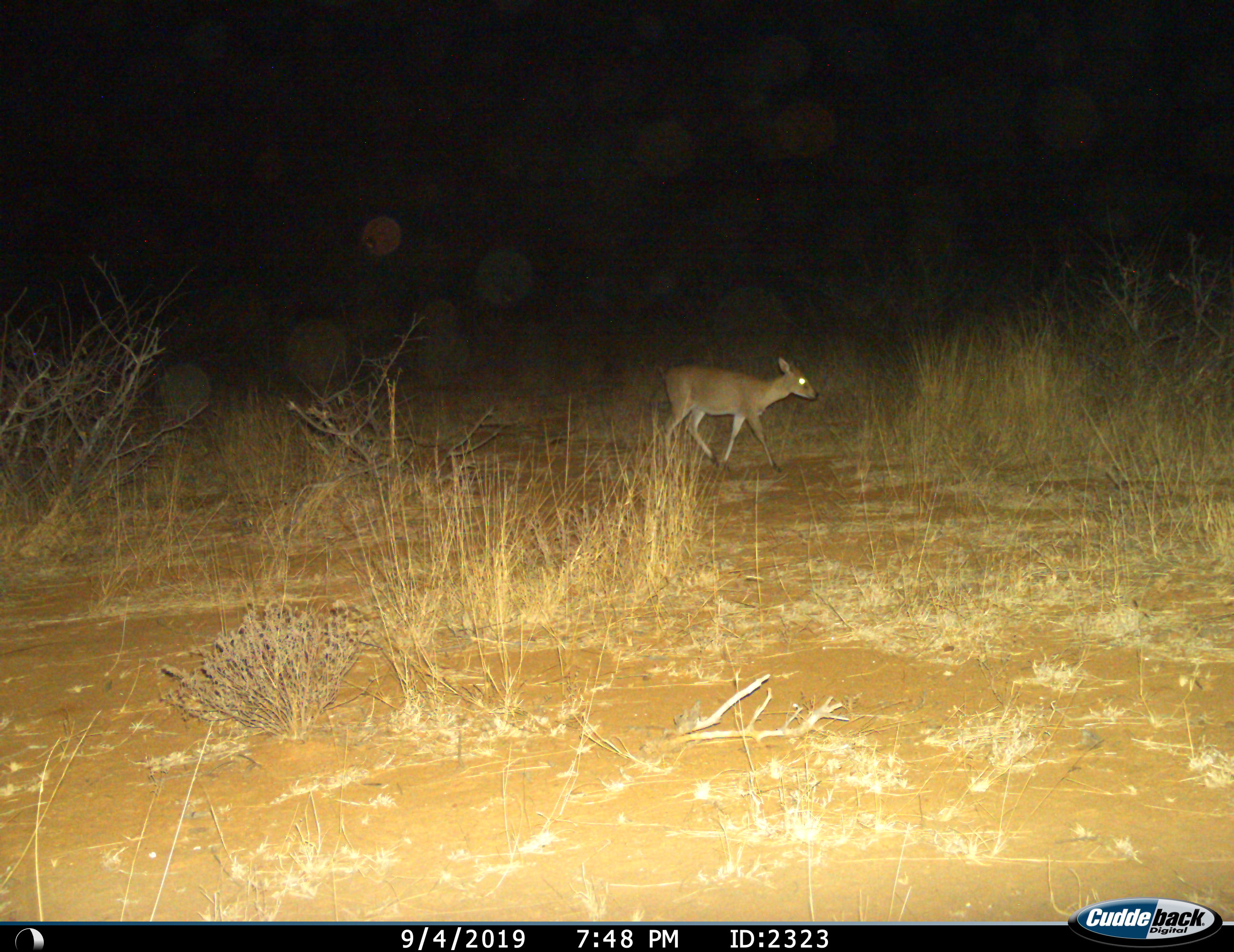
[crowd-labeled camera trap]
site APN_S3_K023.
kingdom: Animalia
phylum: Chordata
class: Mammalia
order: Artiodactyla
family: Bovidae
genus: Sylvicapra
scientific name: Sylvicapra grimmia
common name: common duiker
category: duikercommongrey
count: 1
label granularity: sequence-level